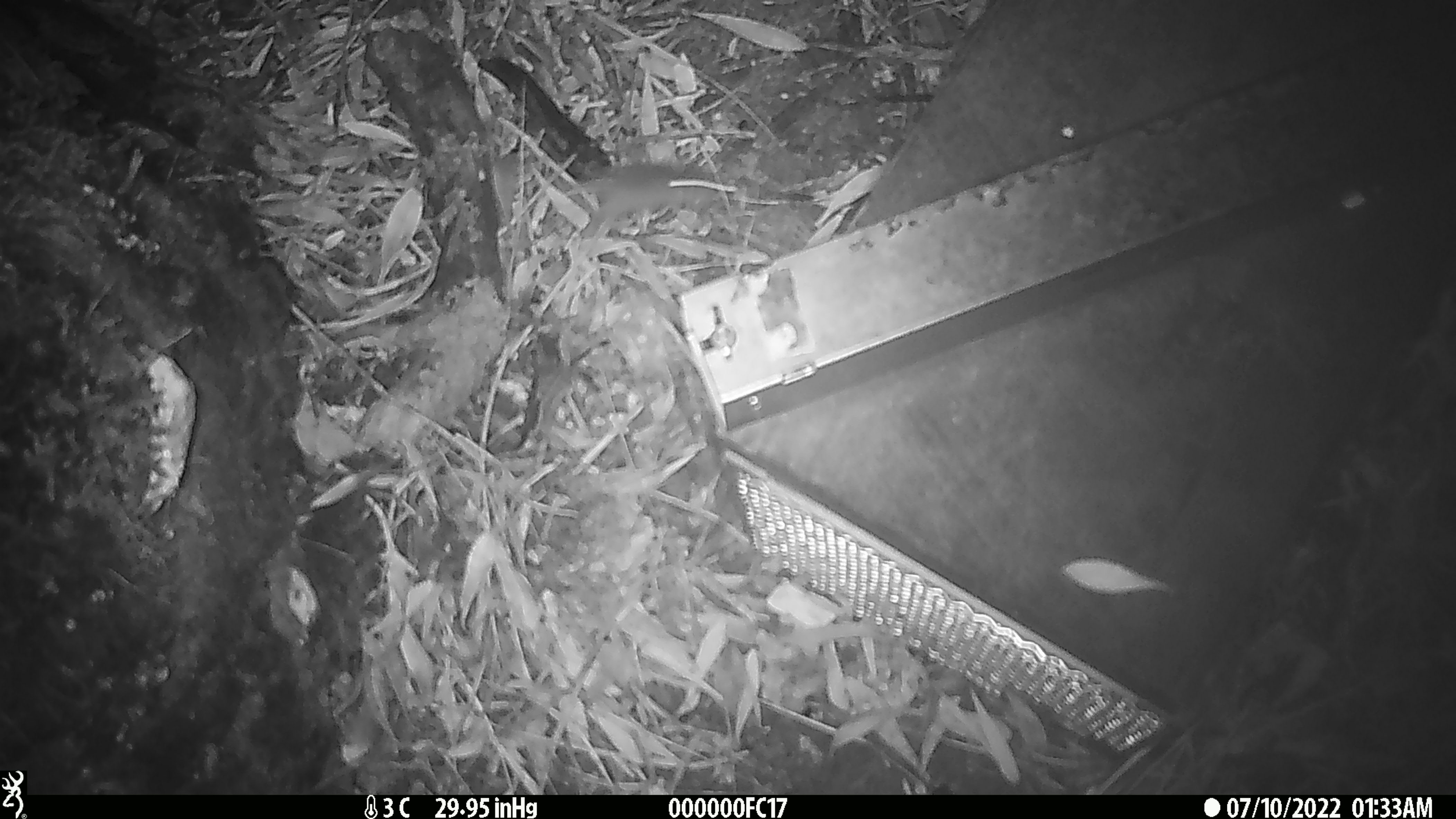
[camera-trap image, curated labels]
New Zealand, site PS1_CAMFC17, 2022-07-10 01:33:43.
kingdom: Animalia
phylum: Chordata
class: Mammalia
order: Rodentia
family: Muridae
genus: Mus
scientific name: Mus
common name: mouse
Mouse (Mus).